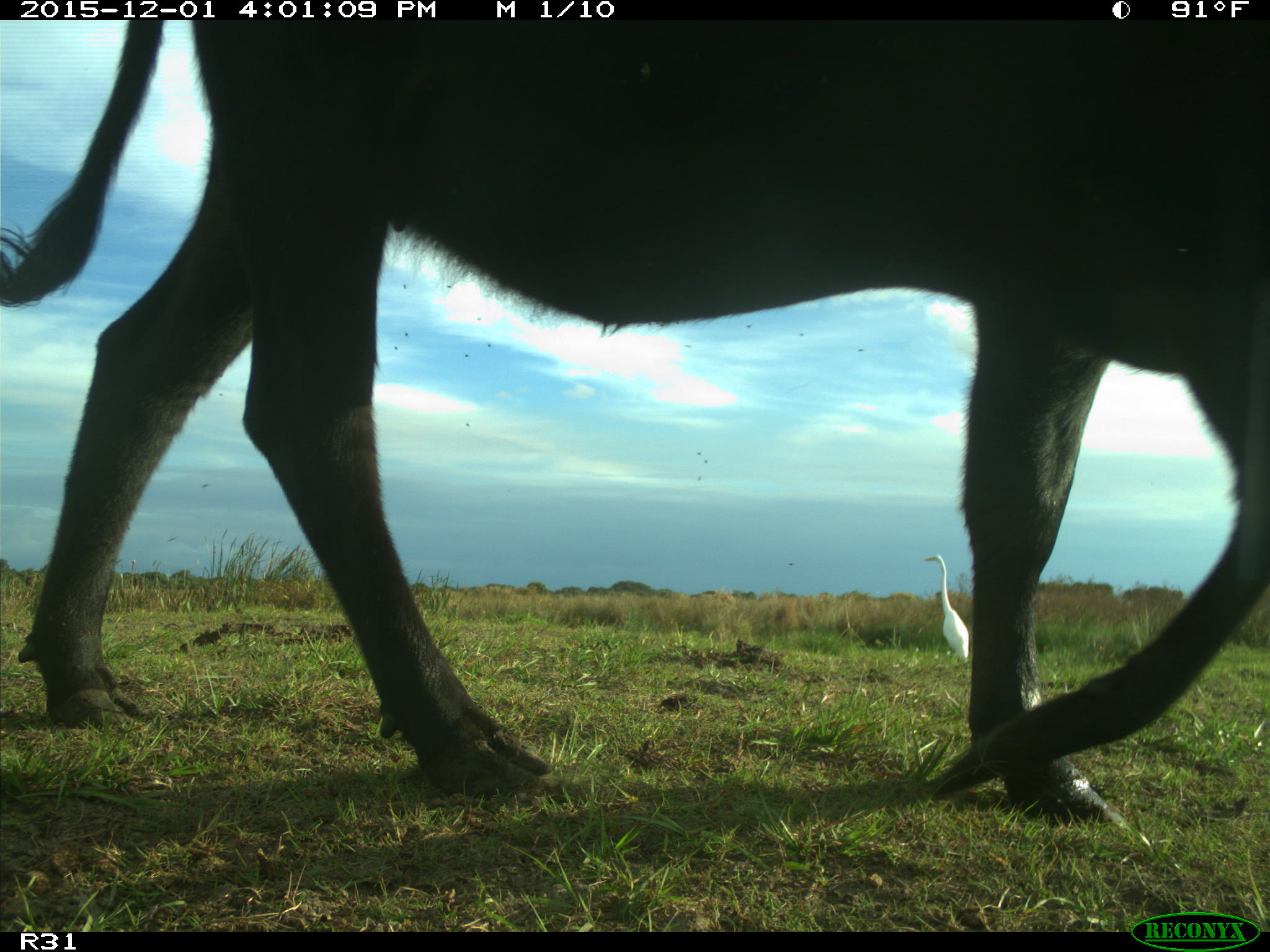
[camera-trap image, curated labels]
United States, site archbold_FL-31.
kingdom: Animalia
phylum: Chordata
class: Mammalia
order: Artiodactyla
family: Bovidae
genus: Bos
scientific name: Bos taurus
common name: domestic cow